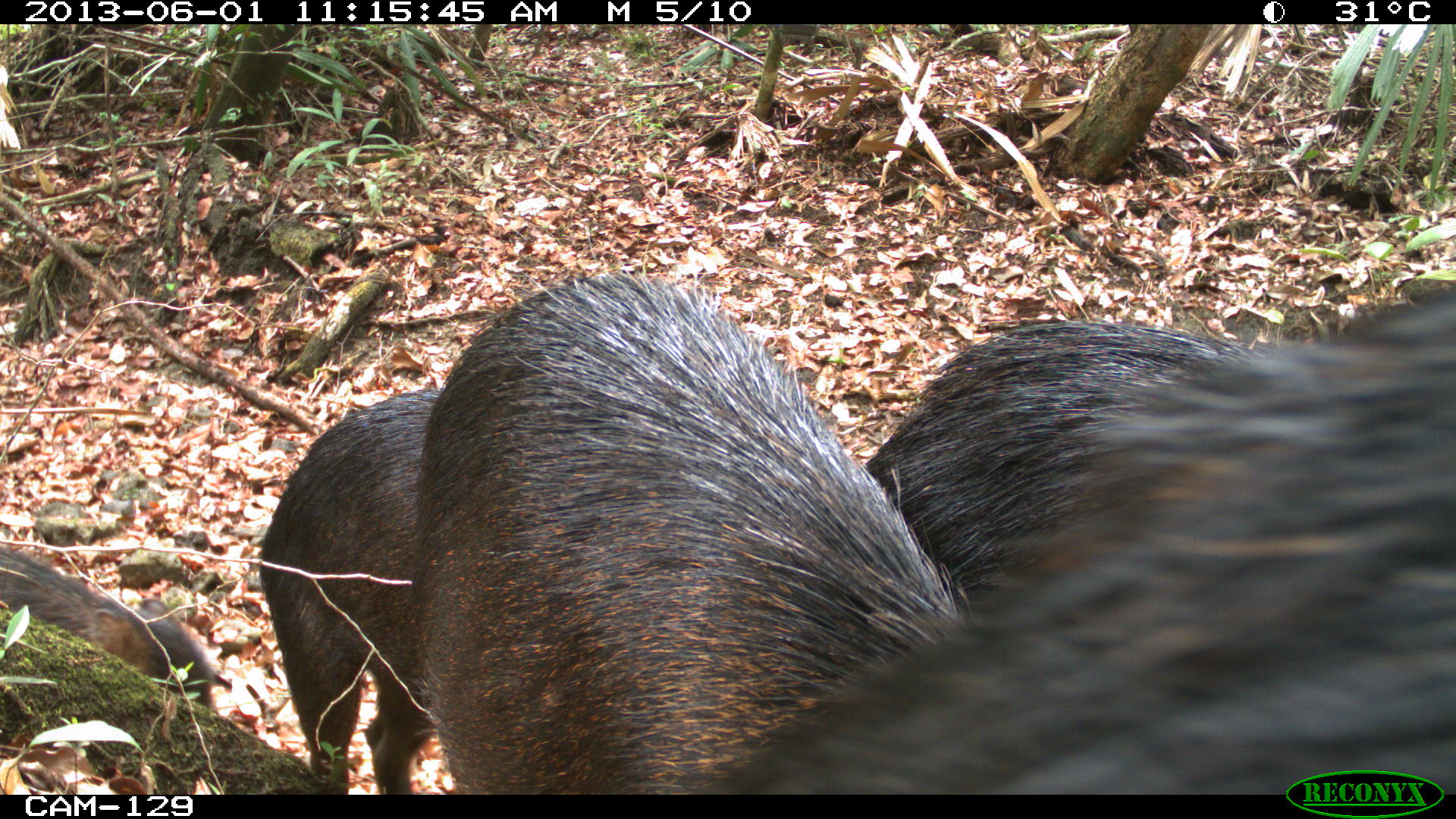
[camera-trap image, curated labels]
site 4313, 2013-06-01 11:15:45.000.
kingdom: Animalia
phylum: Chordata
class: Mammalia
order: Artiodactyla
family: Tayassuidae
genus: Tayassu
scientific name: Tayassu pecari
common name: white-lipped peccary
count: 6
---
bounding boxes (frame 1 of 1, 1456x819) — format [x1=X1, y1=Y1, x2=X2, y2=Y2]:
tayassu pecari: [x1=722, y1=287, x2=1456, y2=795]; [x1=397, y1=273, x2=978, y2=795]; [x1=854, y1=320, x2=1317, y2=619]; [x1=252, y1=385, x2=437, y2=795]; [x1=0, y1=543, x2=212, y2=701]